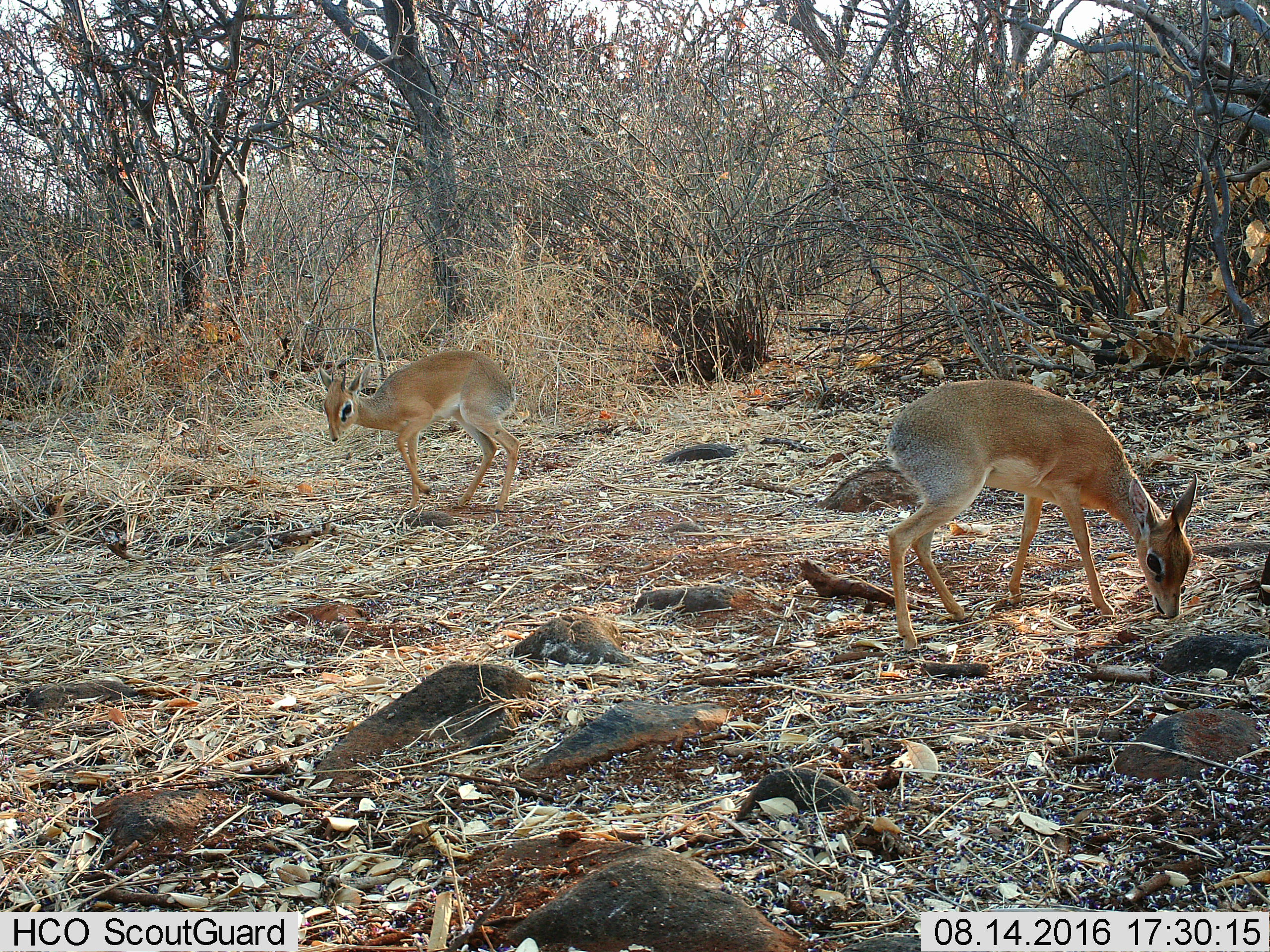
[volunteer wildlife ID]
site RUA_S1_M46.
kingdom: Animalia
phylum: Chordata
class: Mammalia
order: Artiodactyla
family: Bovidae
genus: Madoqua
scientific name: Madoqua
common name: dik-dik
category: dikdik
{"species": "dikdik (dik-dik) (Madoqua)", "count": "2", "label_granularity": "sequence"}